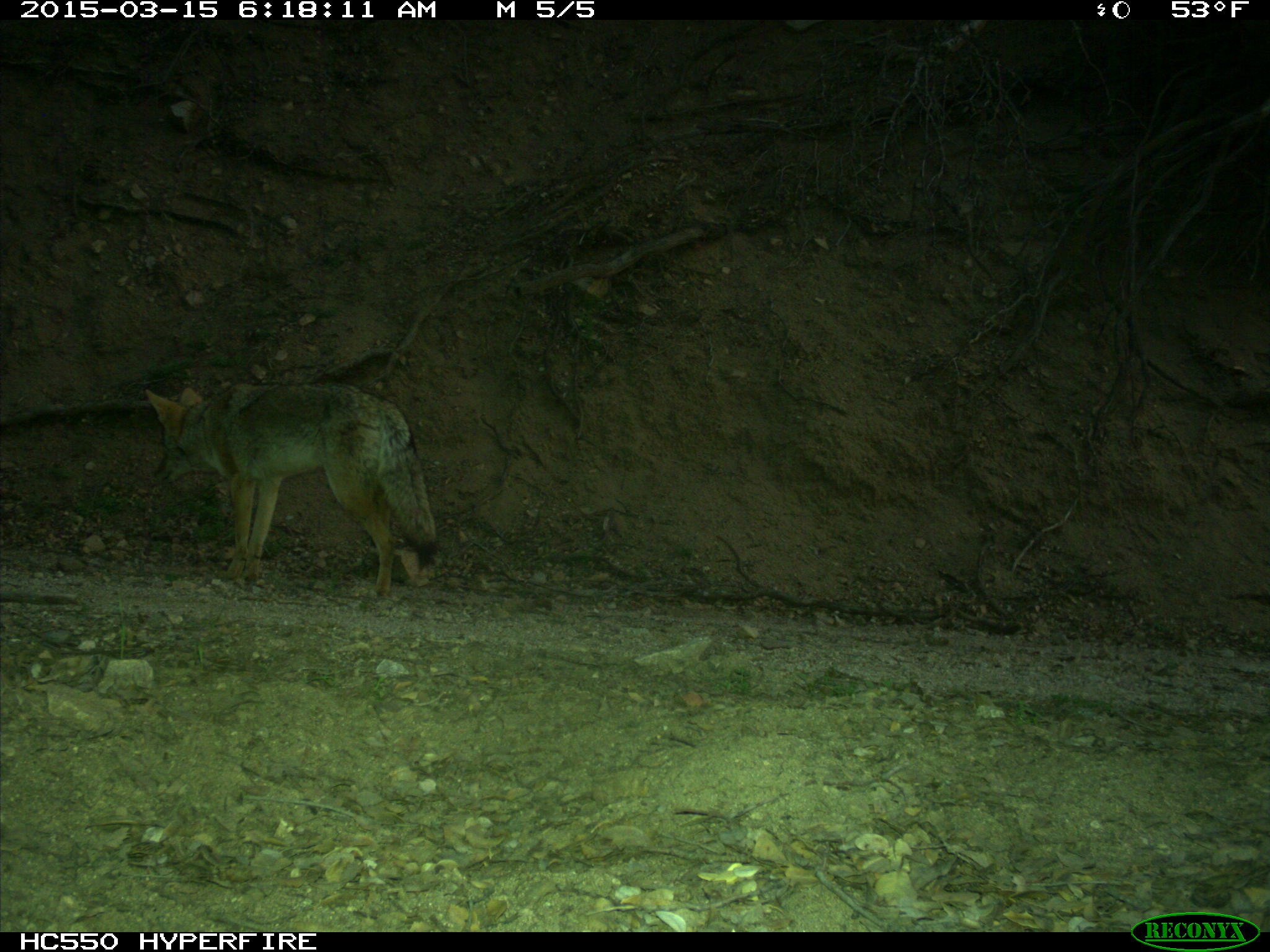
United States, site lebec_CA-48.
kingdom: Animalia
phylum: Chordata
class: Mammalia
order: Carnivora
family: Canidae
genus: Canis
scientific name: Canis latrans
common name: coyote